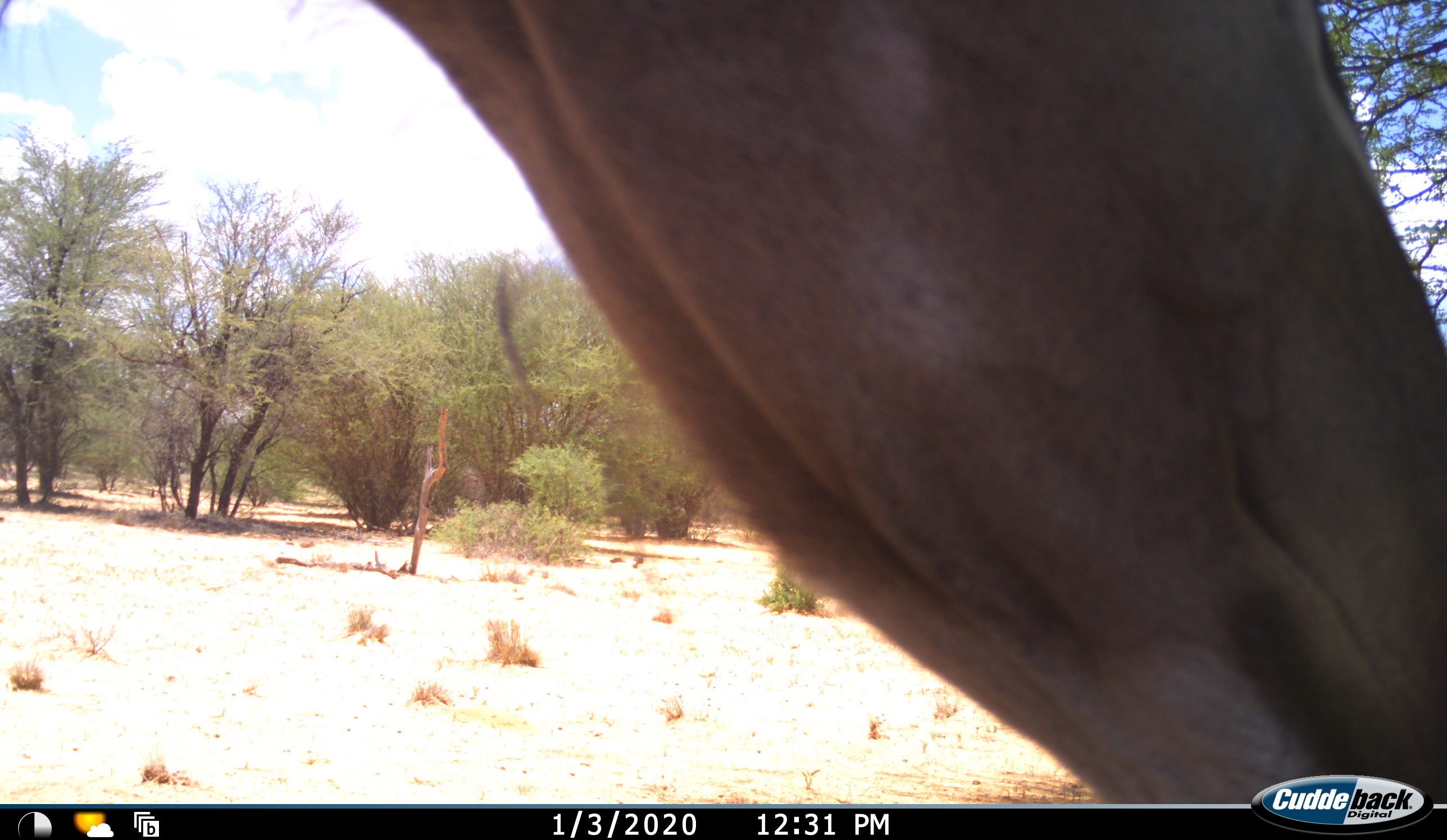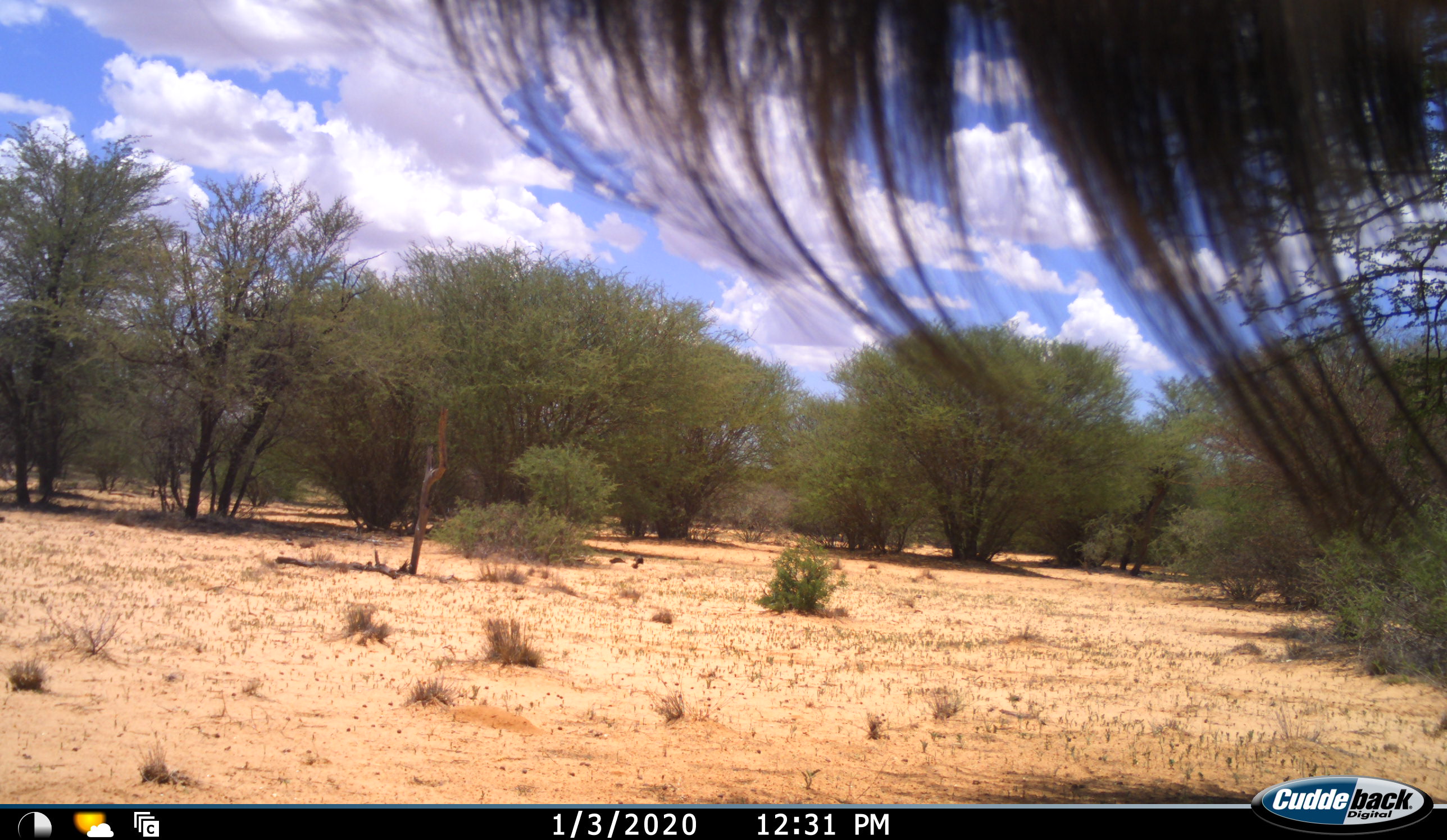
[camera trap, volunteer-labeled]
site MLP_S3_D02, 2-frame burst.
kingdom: Animalia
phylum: Chordata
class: Mammalia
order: Artiodactyla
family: Bovidae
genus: Connochaetes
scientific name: Connochaetes taurinus taurinus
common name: blue wildebeest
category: wildebeestblue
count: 1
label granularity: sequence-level